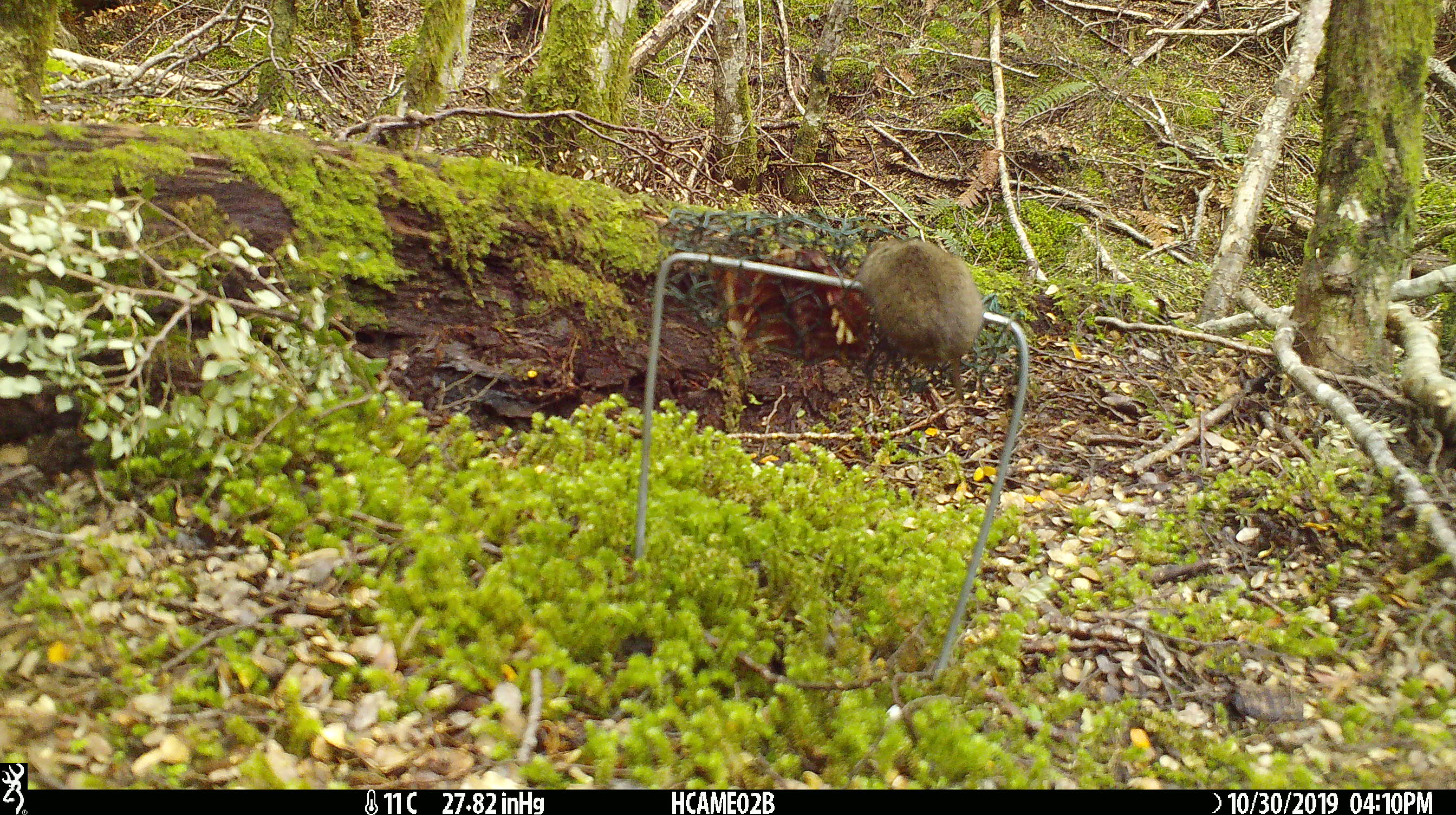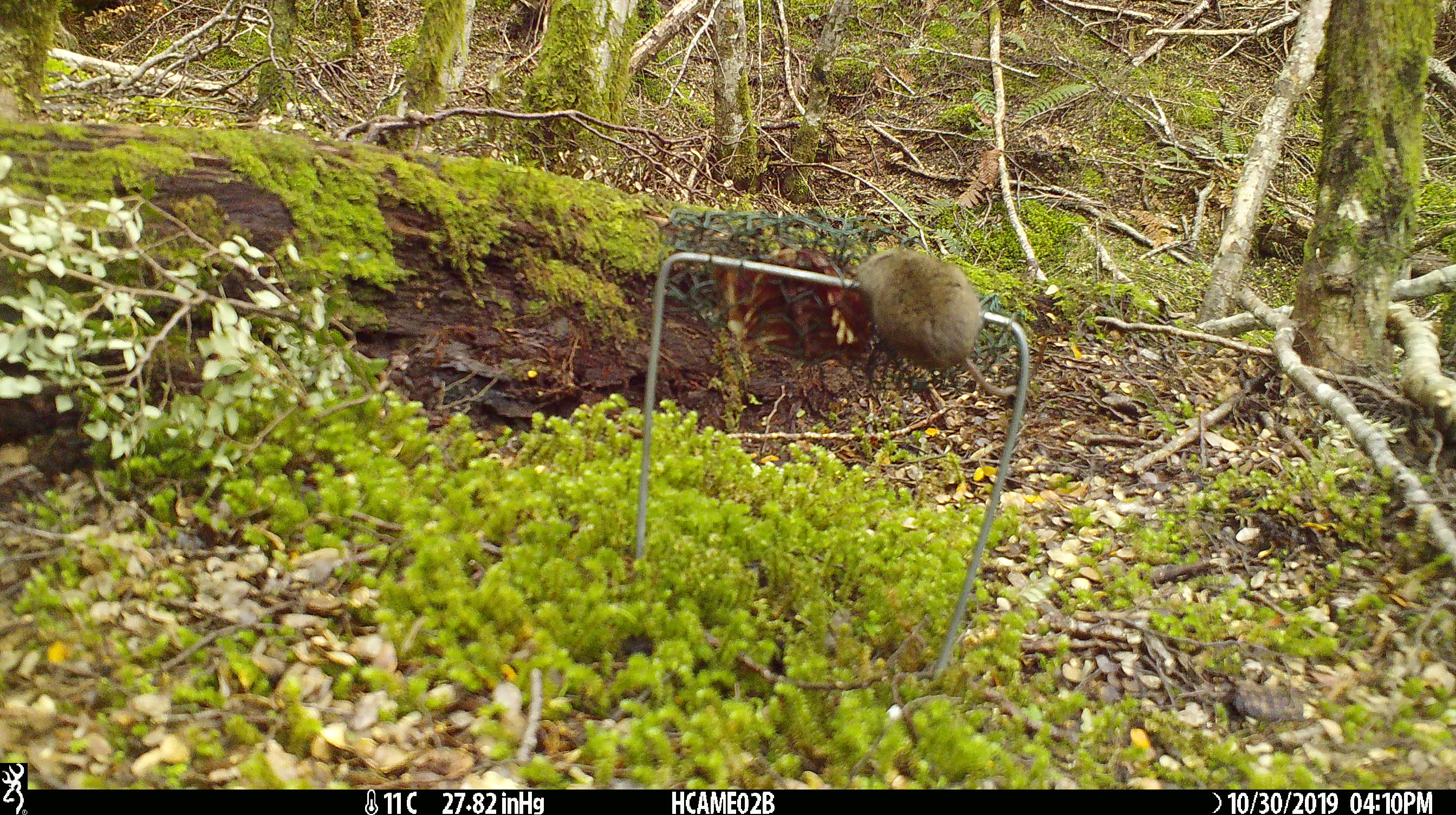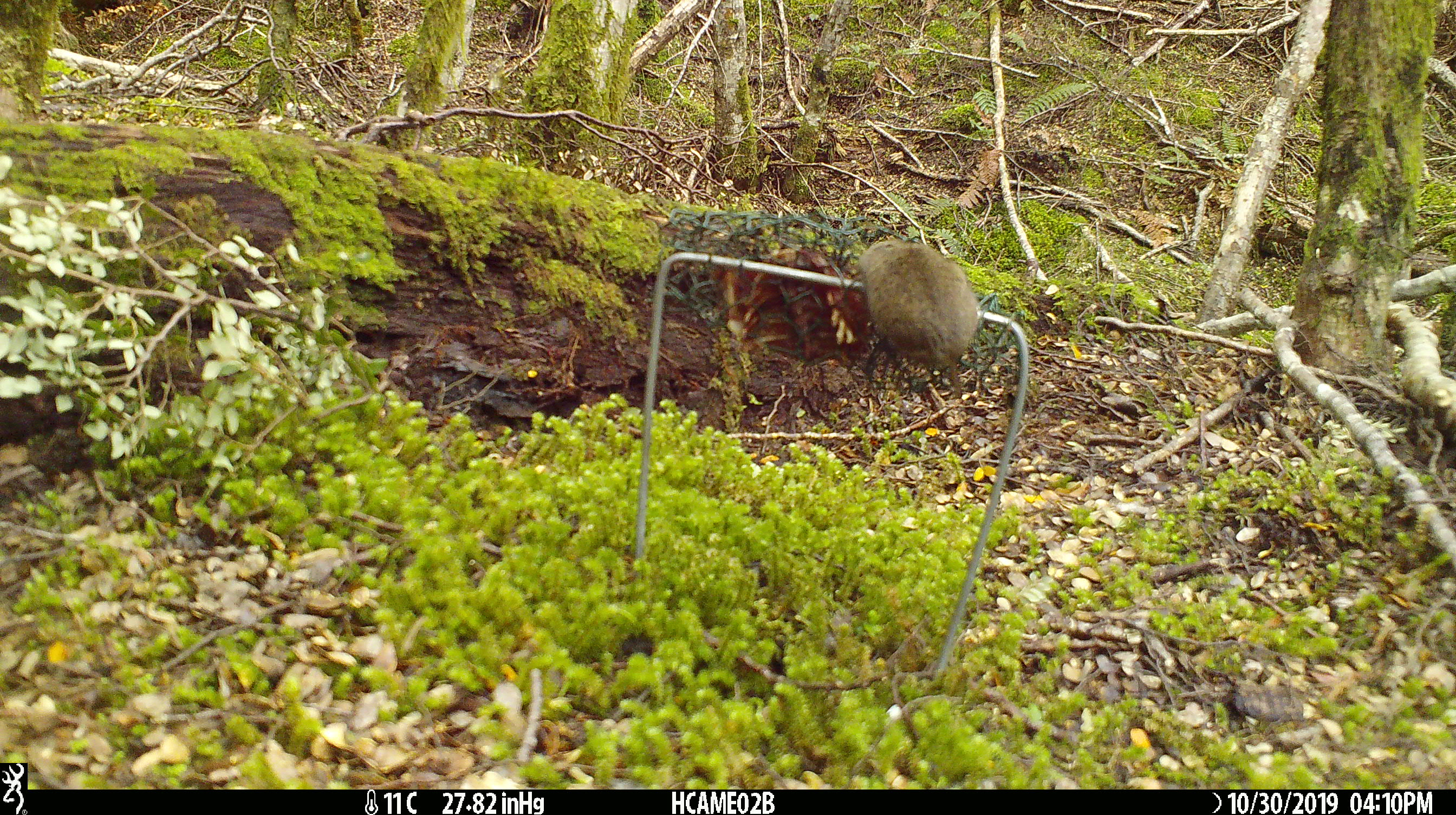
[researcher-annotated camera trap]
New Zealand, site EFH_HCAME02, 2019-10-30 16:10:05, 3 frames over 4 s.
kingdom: Animalia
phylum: Chordata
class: Mammalia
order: Rodentia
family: Muridae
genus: Mus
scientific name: Mus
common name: mouse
Mouse (Mus).